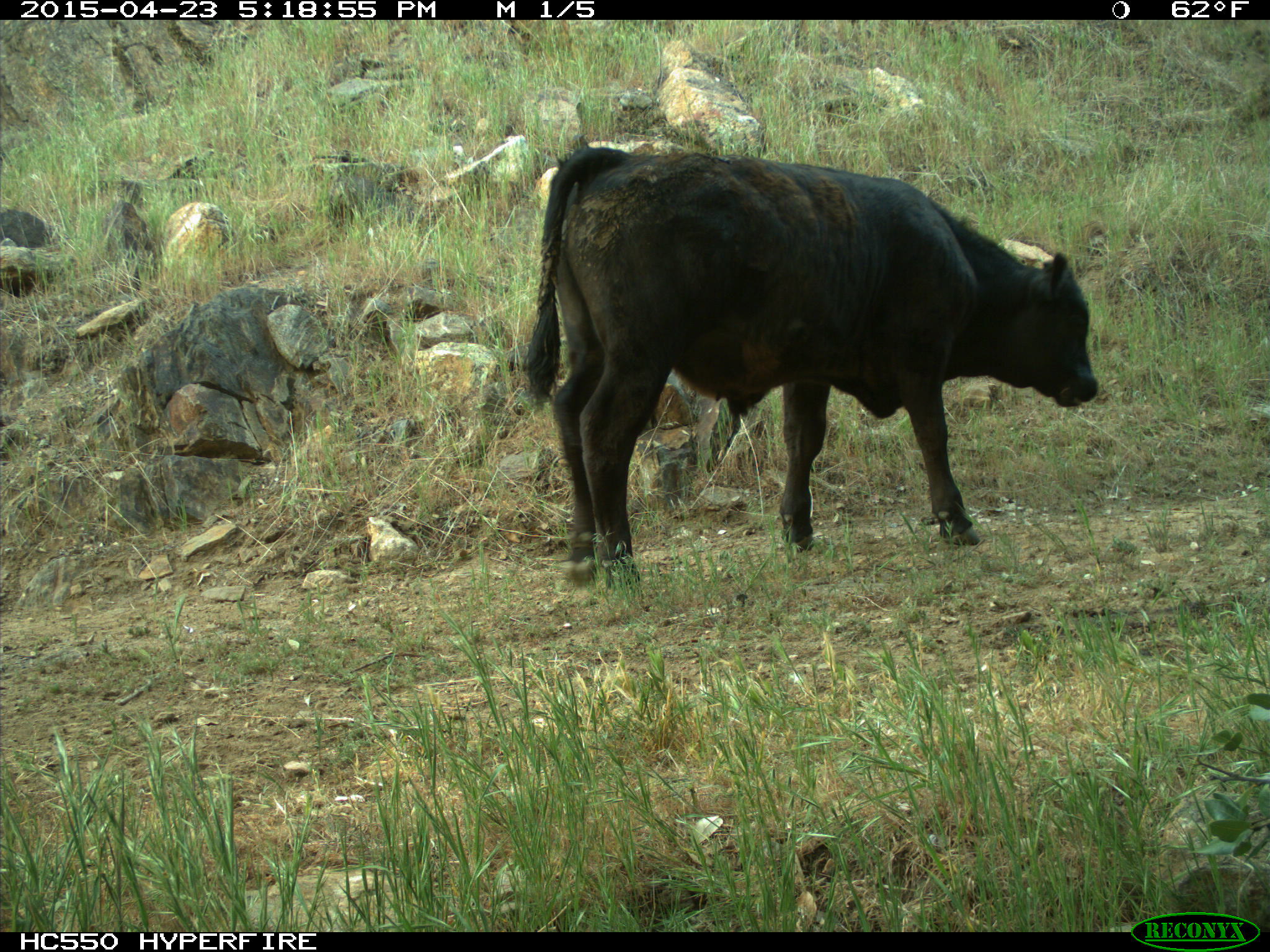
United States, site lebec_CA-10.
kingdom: Animalia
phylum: Chordata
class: Mammalia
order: Artiodactyla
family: Bovidae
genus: Bos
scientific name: Bos taurus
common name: domestic cow